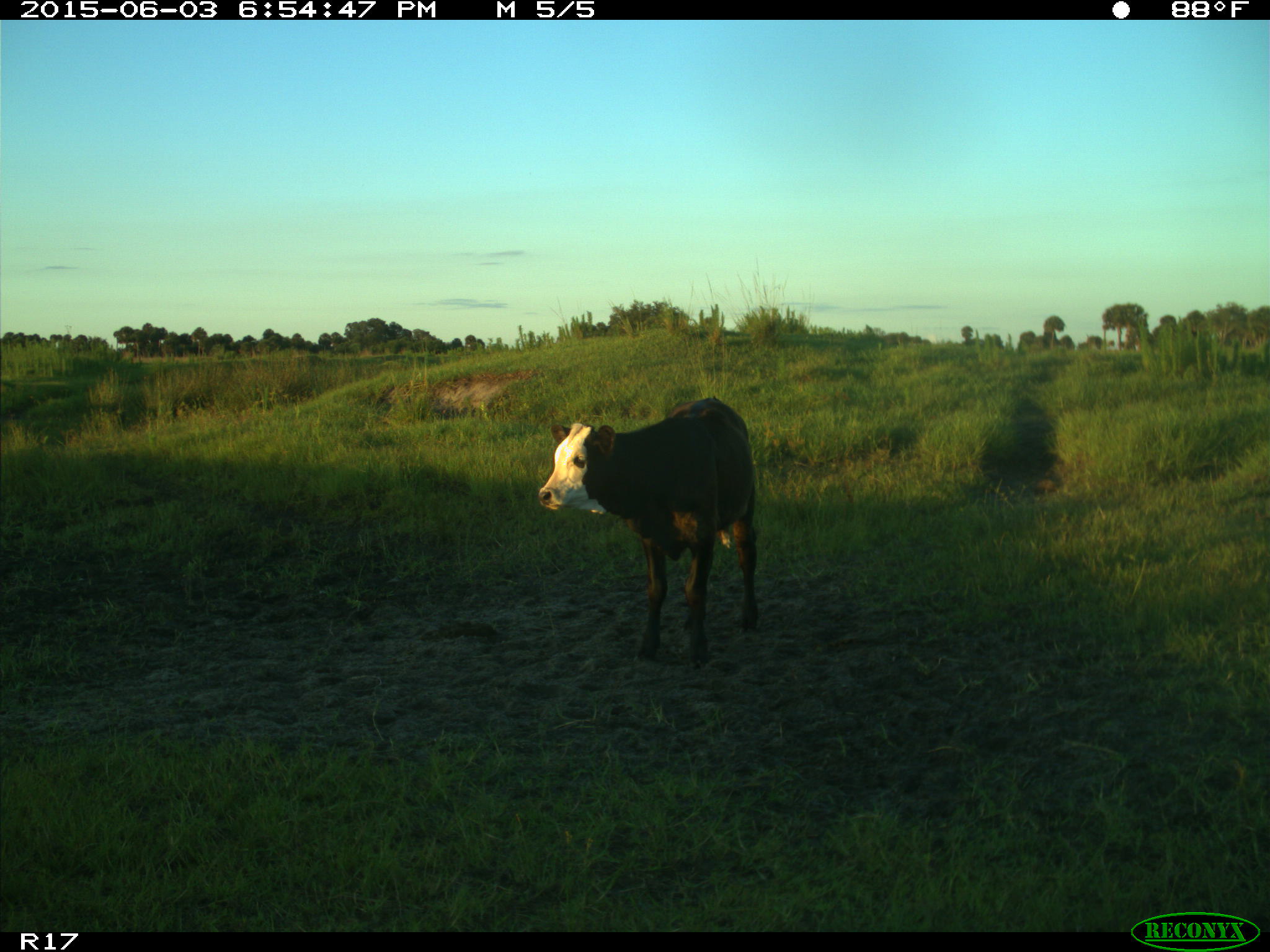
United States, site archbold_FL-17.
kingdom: Animalia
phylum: Chordata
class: Mammalia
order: Artiodactyla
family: Bovidae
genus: Bos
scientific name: Bos taurus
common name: domestic cow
Bos taurus (domestic cow).